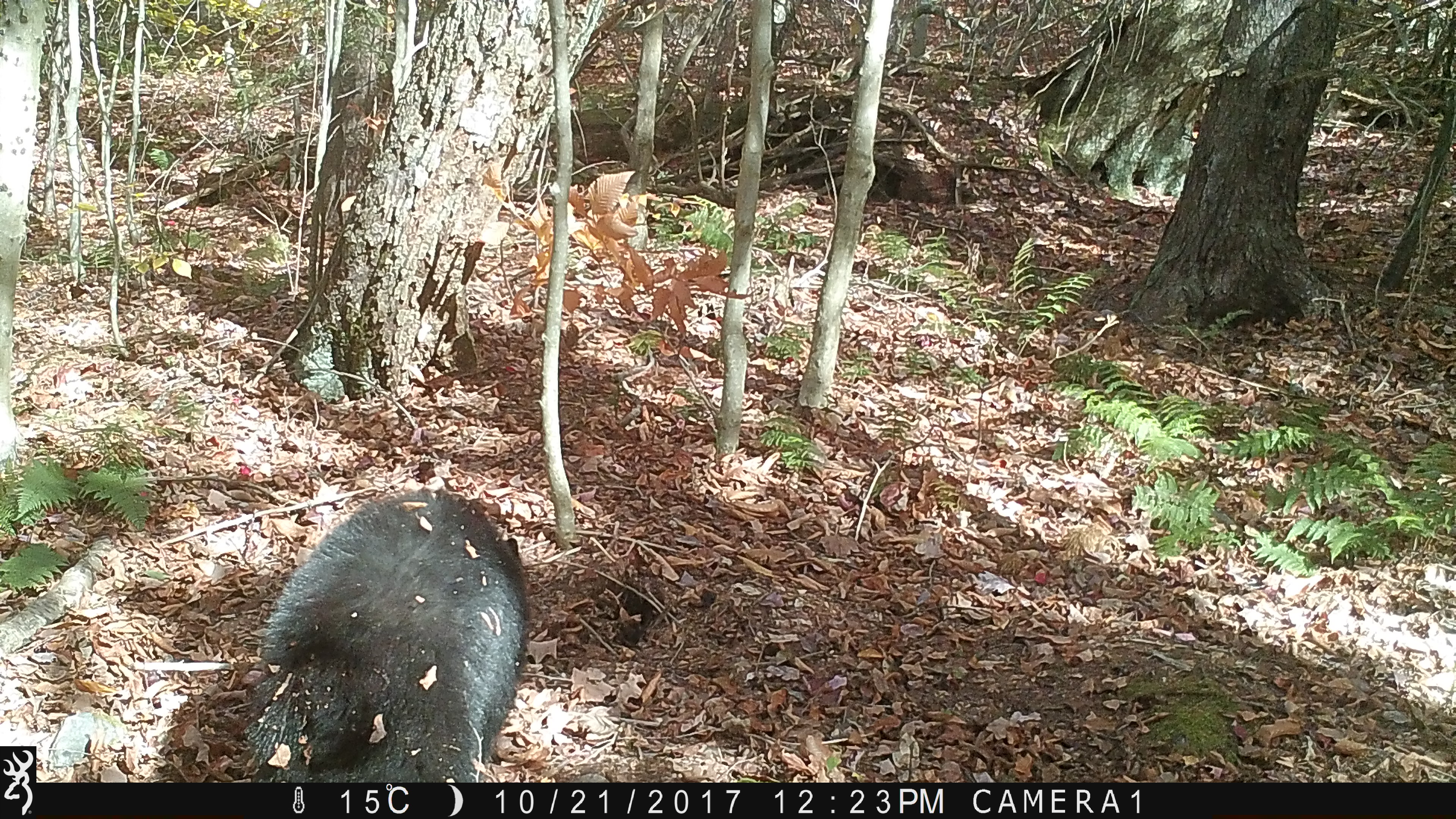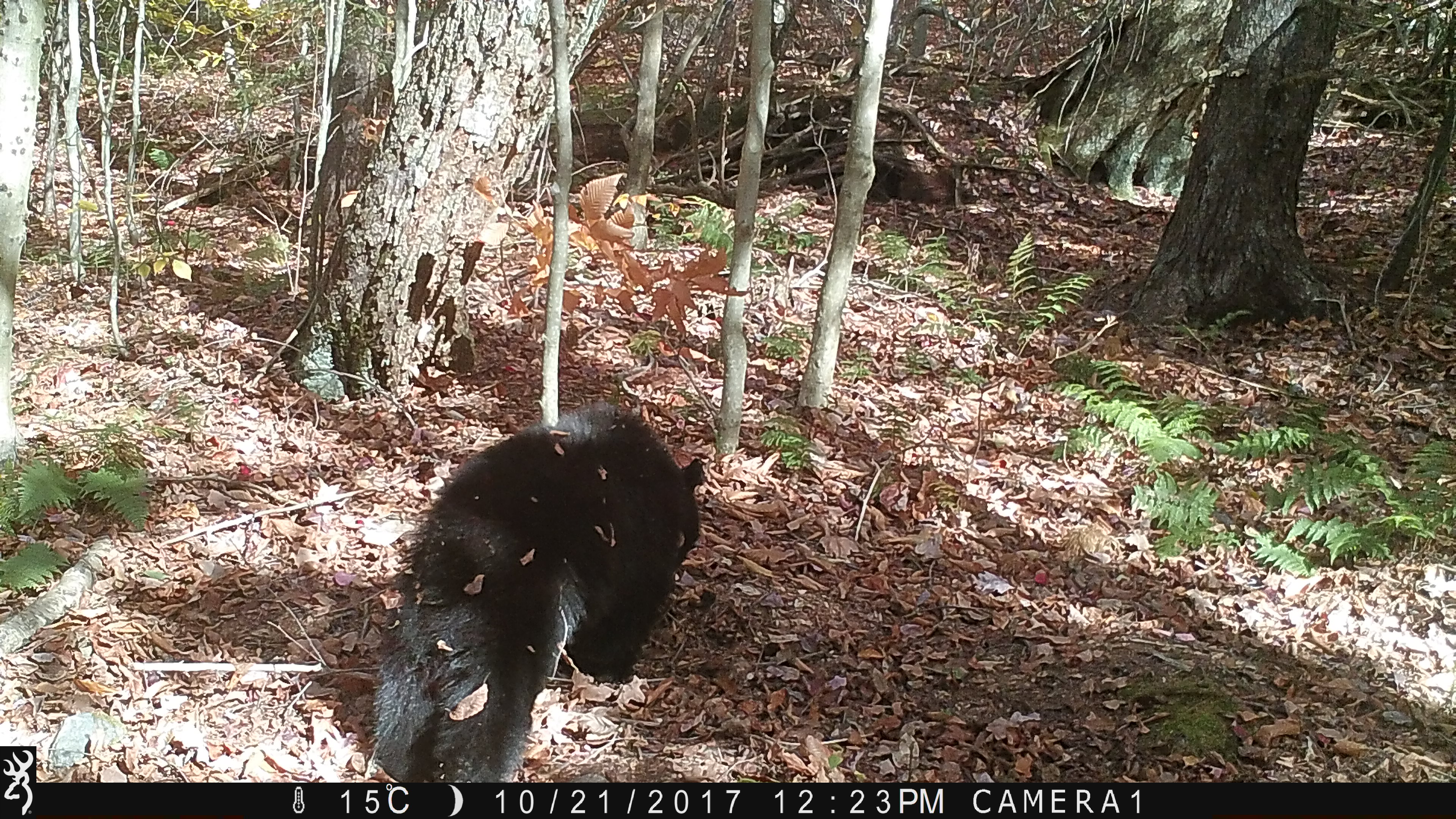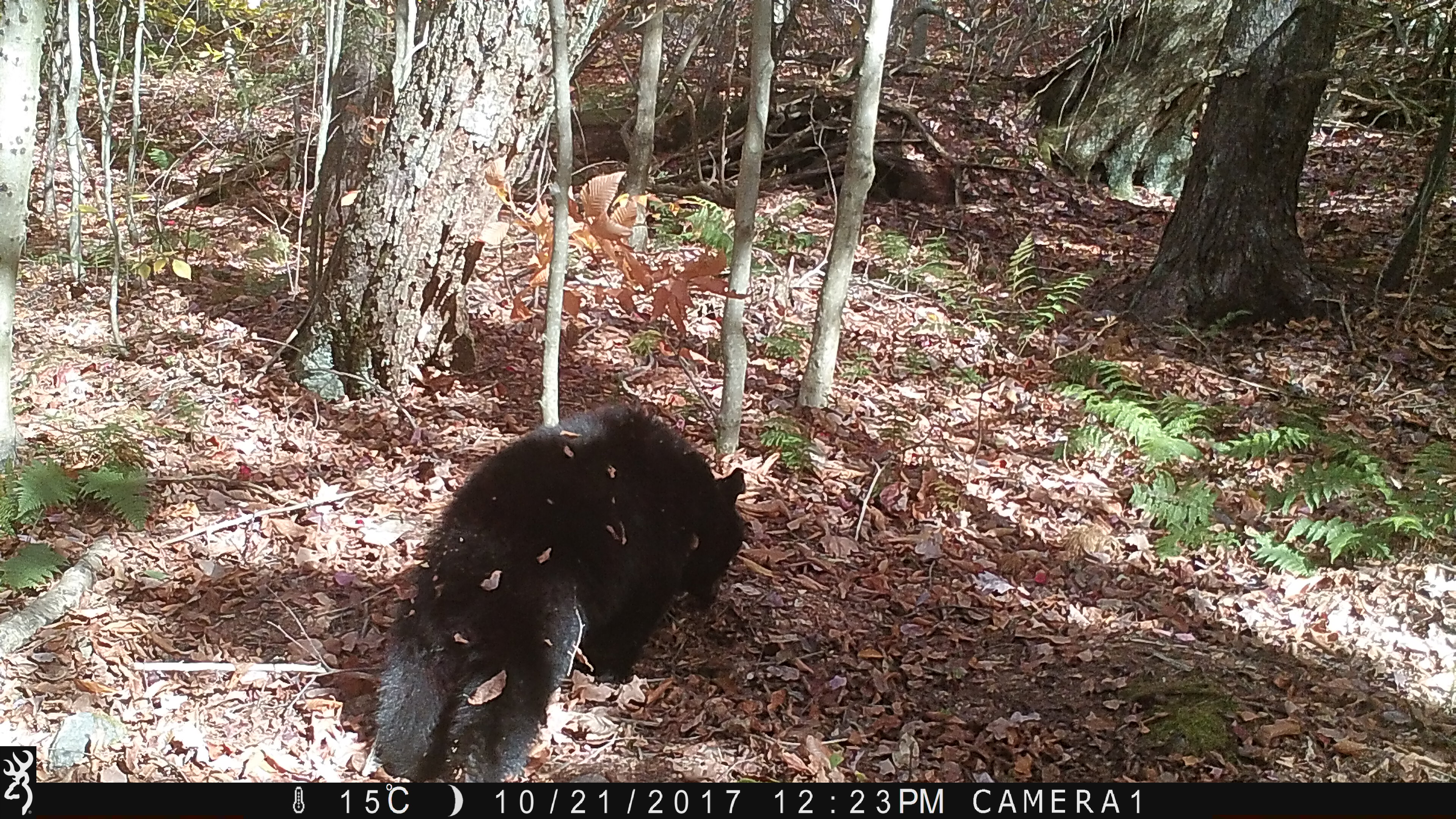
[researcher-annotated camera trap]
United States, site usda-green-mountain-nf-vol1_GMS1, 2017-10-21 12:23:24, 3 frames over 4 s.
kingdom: Animalia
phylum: Chordata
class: Mammalia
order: Carnivora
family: Ursidae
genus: Ursus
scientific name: Ursus americanus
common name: black bear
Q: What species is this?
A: Black bear (Ursus americanus).